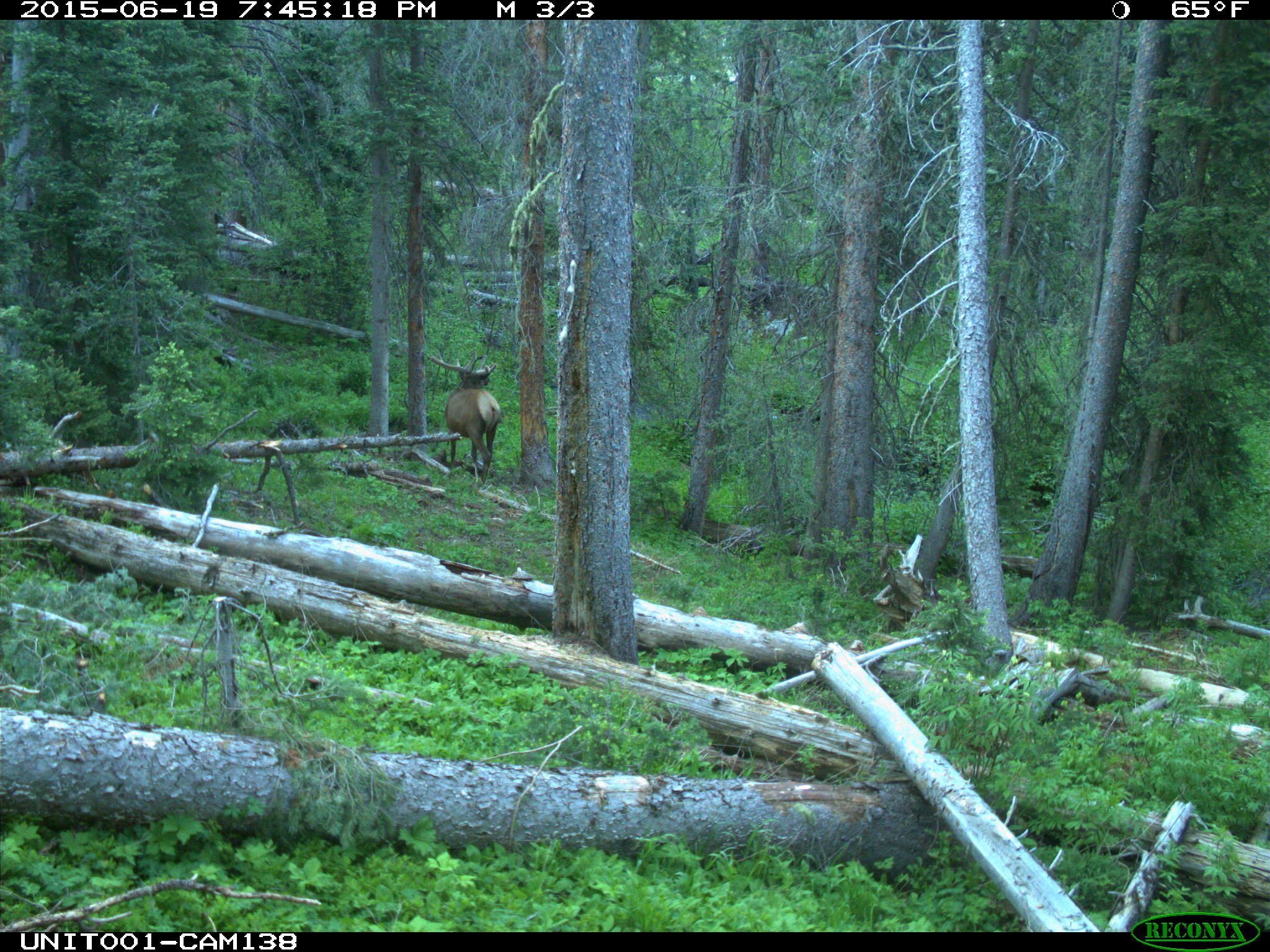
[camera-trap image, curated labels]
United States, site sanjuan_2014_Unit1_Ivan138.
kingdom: Animalia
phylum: Chordata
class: Mammalia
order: Artiodactyla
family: Cervidae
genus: Cervus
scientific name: Cervus elaphus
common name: red deer